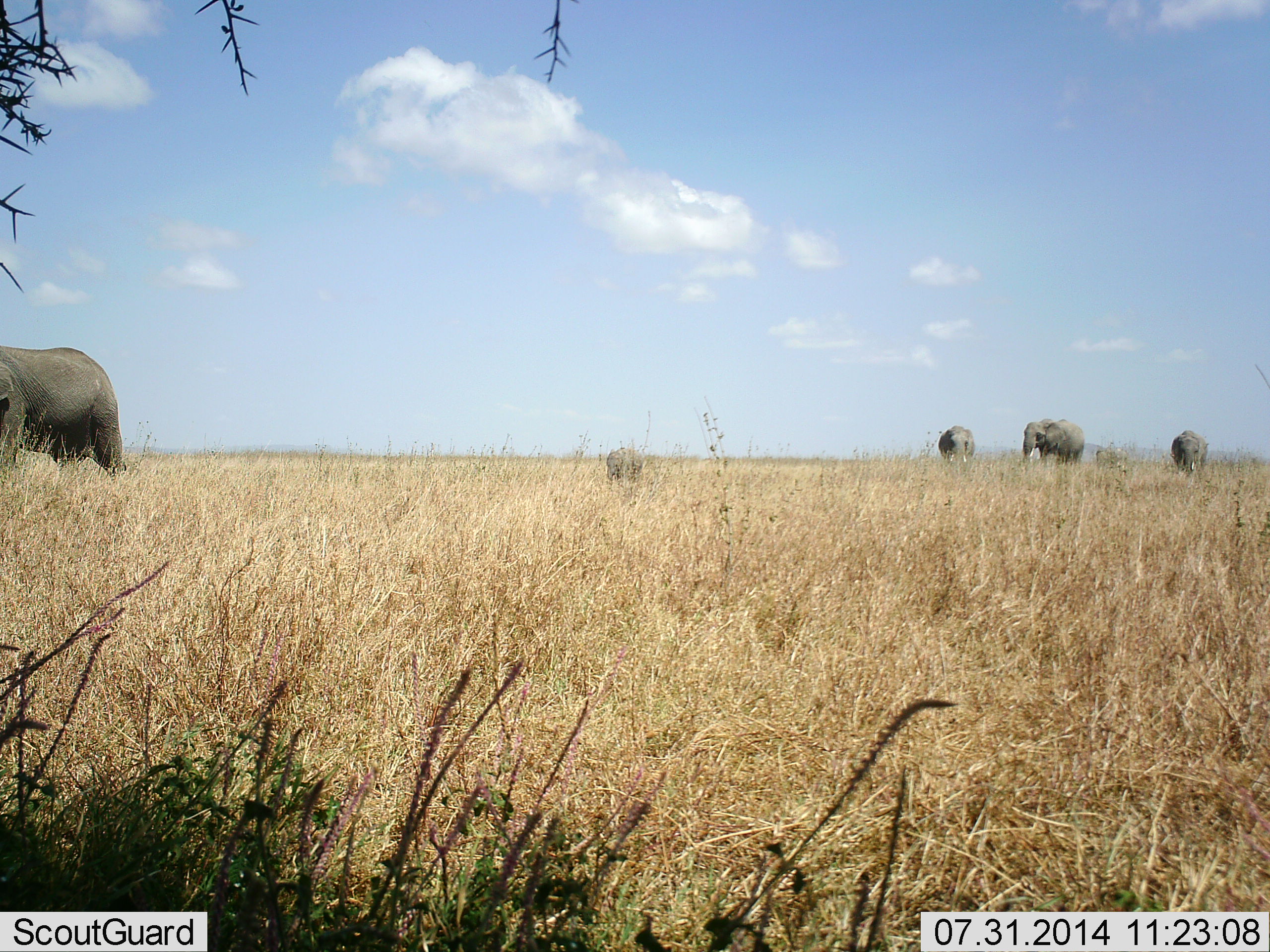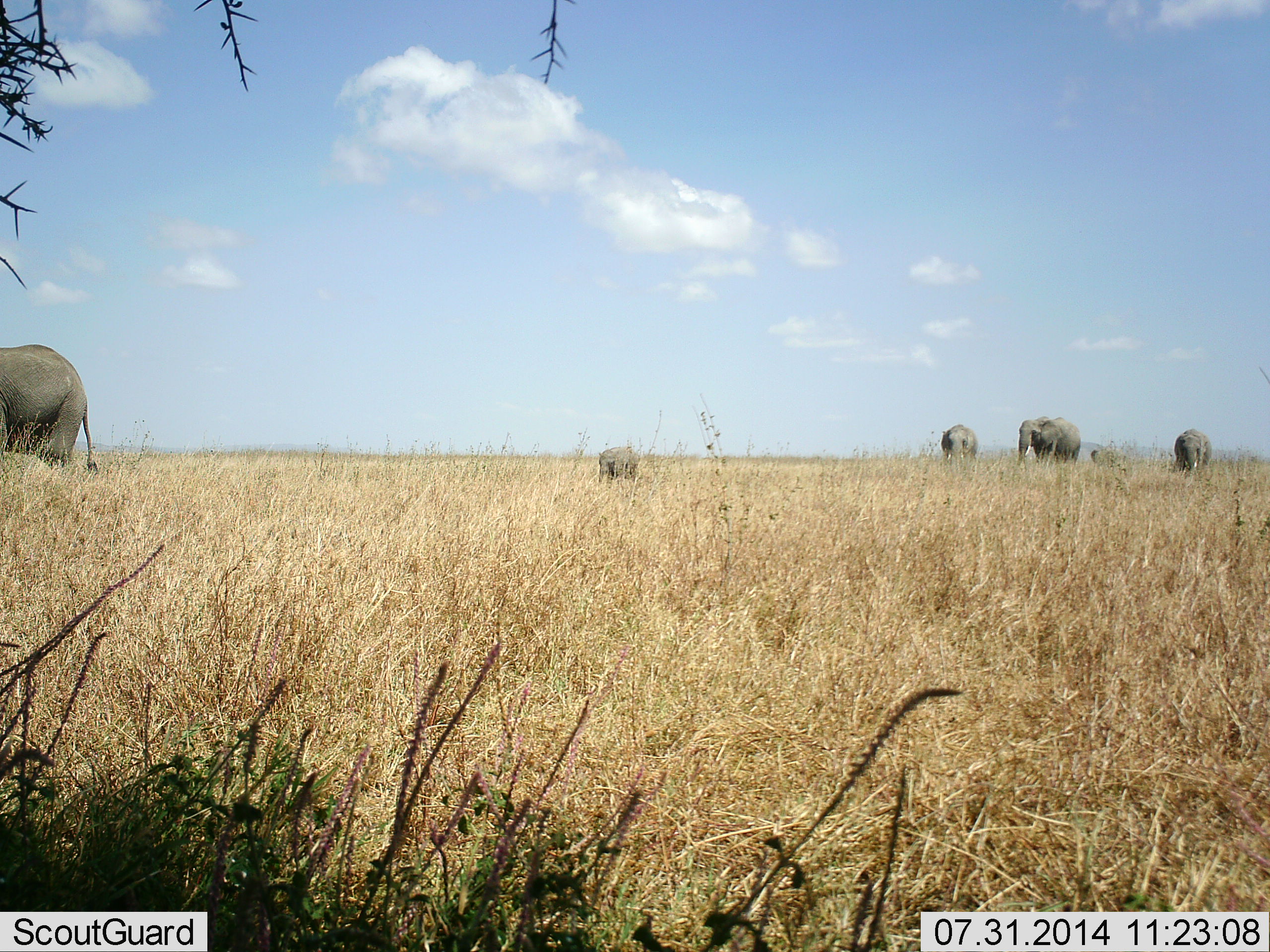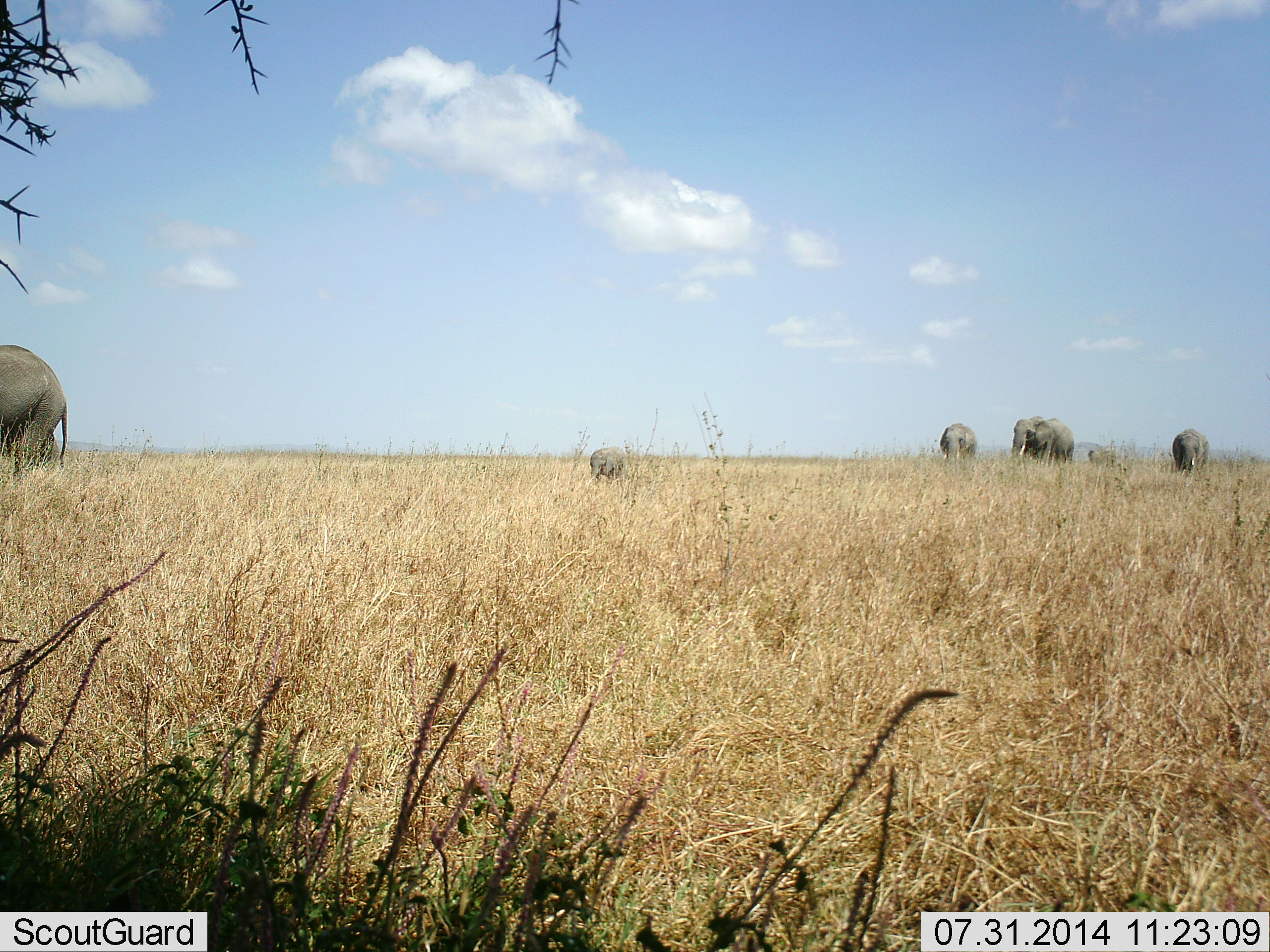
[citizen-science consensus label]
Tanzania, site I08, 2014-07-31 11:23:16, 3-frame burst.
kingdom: Animalia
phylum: Chordata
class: Mammalia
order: Proboscidea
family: Elephantidae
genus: Loxodonta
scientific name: Loxodonta africana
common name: african bush elephant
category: elephant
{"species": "elephant (african bush elephant) (Loxodonta africana)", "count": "6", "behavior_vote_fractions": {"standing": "0%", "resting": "0%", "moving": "100%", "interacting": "0%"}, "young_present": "80%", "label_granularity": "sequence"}